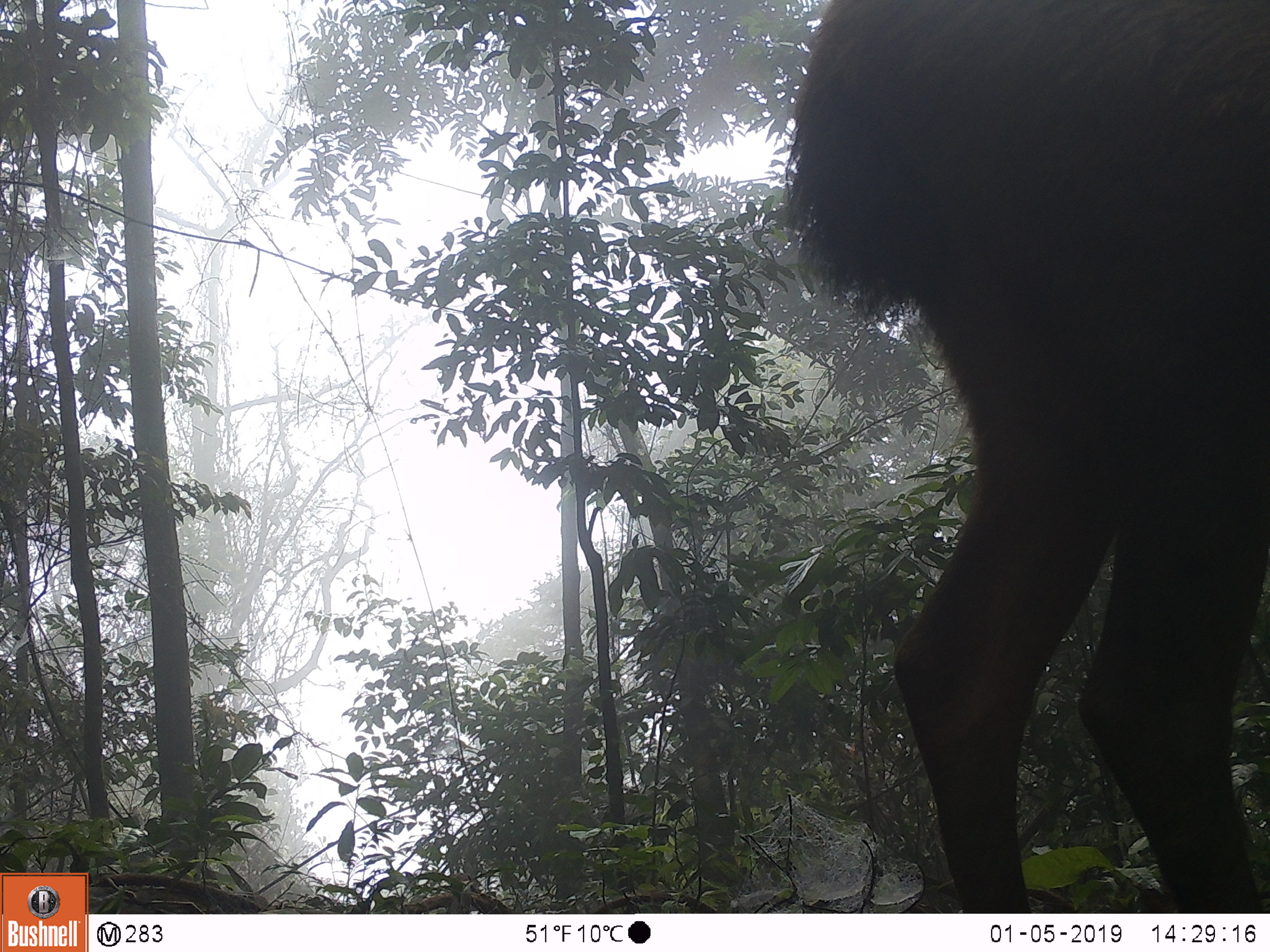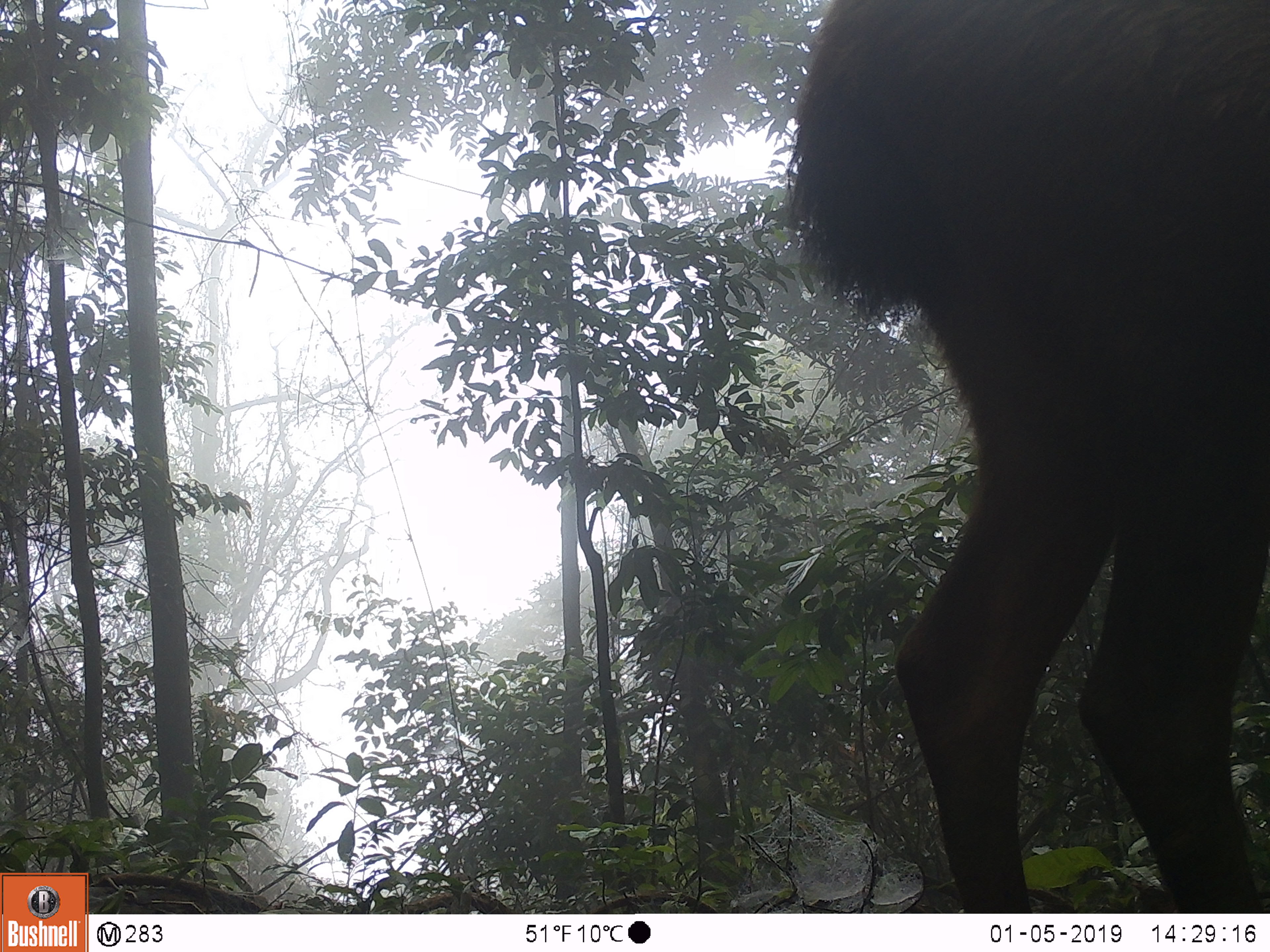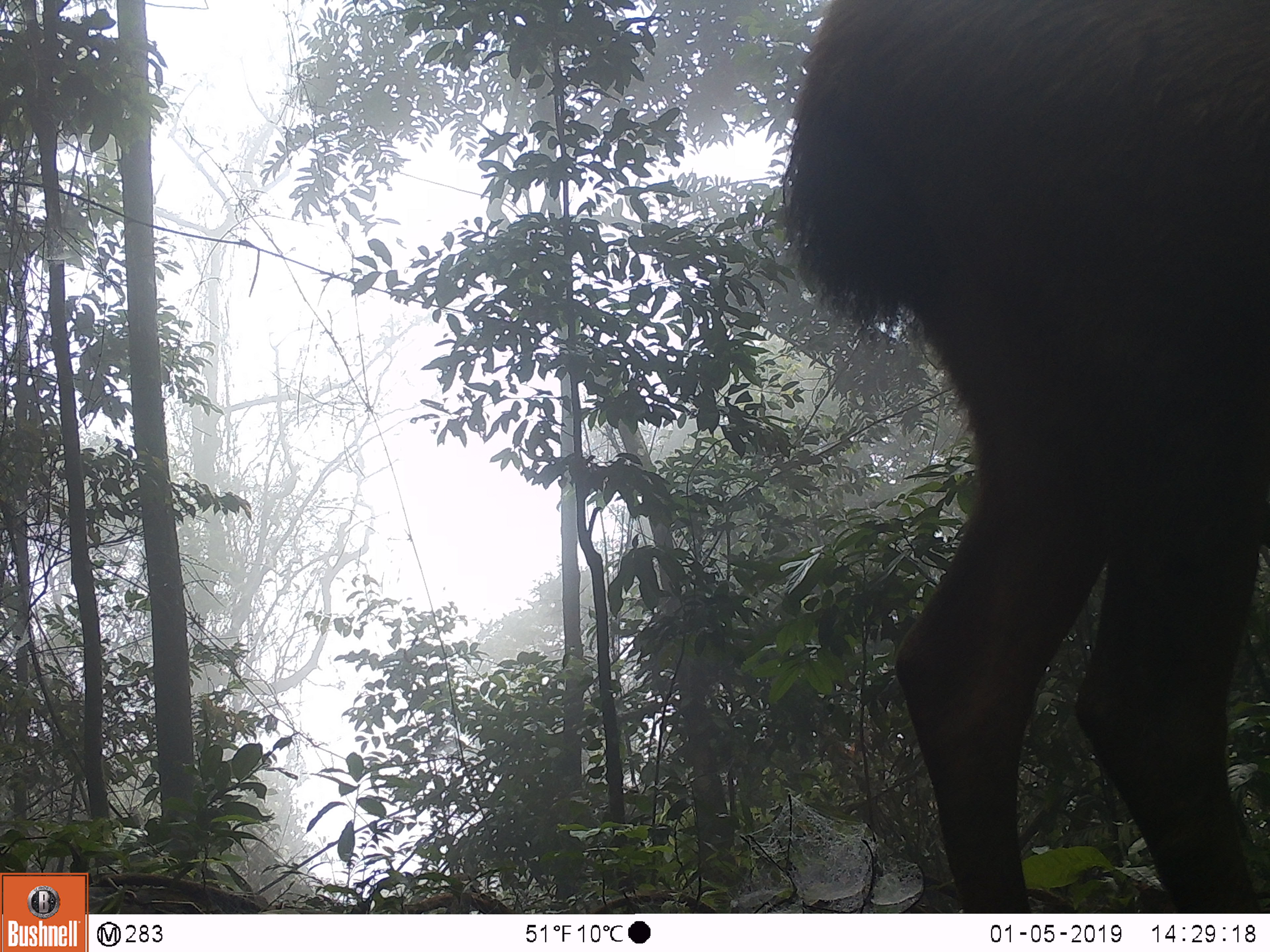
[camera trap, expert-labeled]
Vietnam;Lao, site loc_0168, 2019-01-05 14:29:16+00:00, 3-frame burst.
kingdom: Animalia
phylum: Chordata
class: Mammalia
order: Artiodactyla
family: Cervidae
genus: Rusa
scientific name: Rusa unicolor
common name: sambar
Sambar (Rusa unicolor). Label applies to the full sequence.